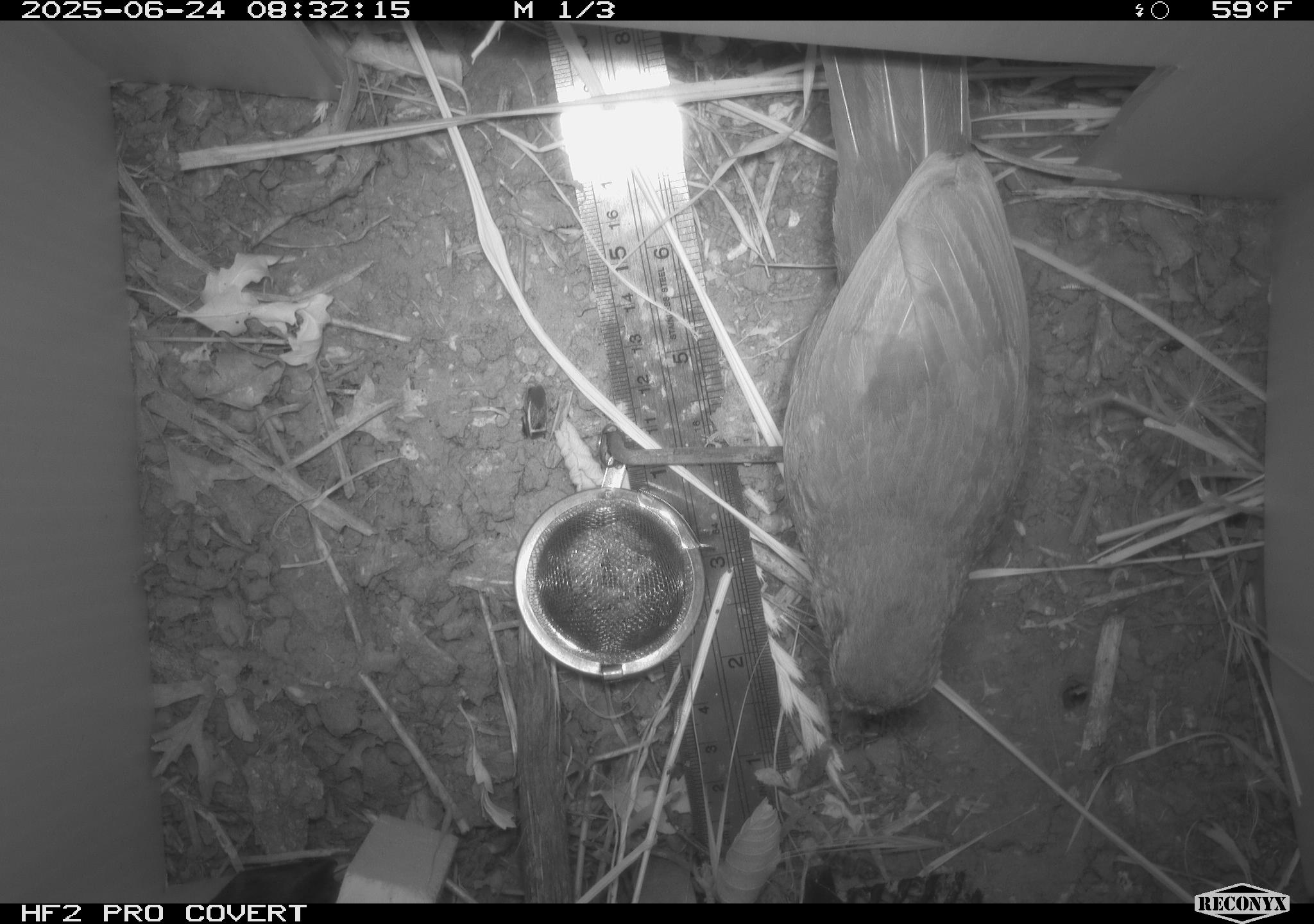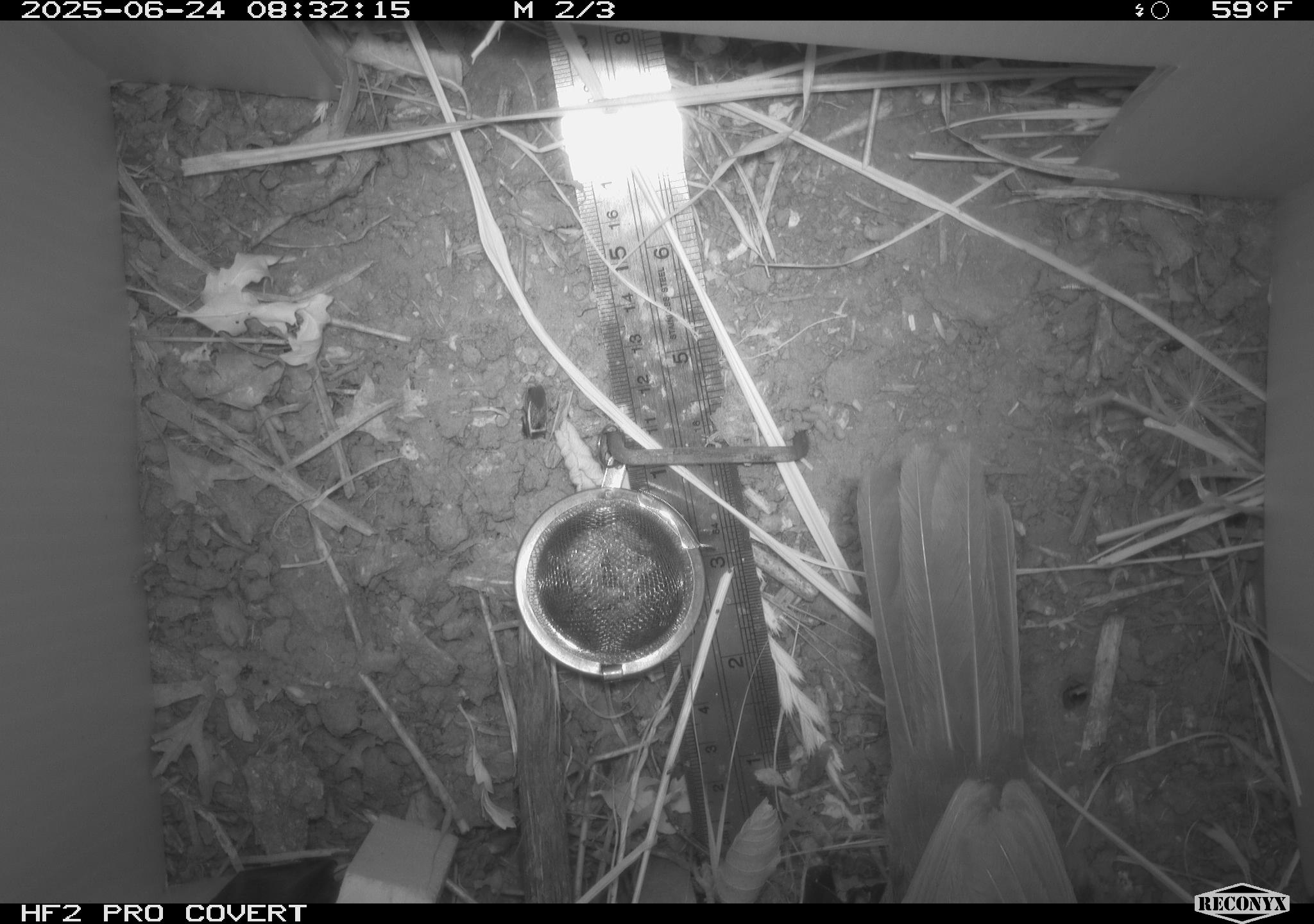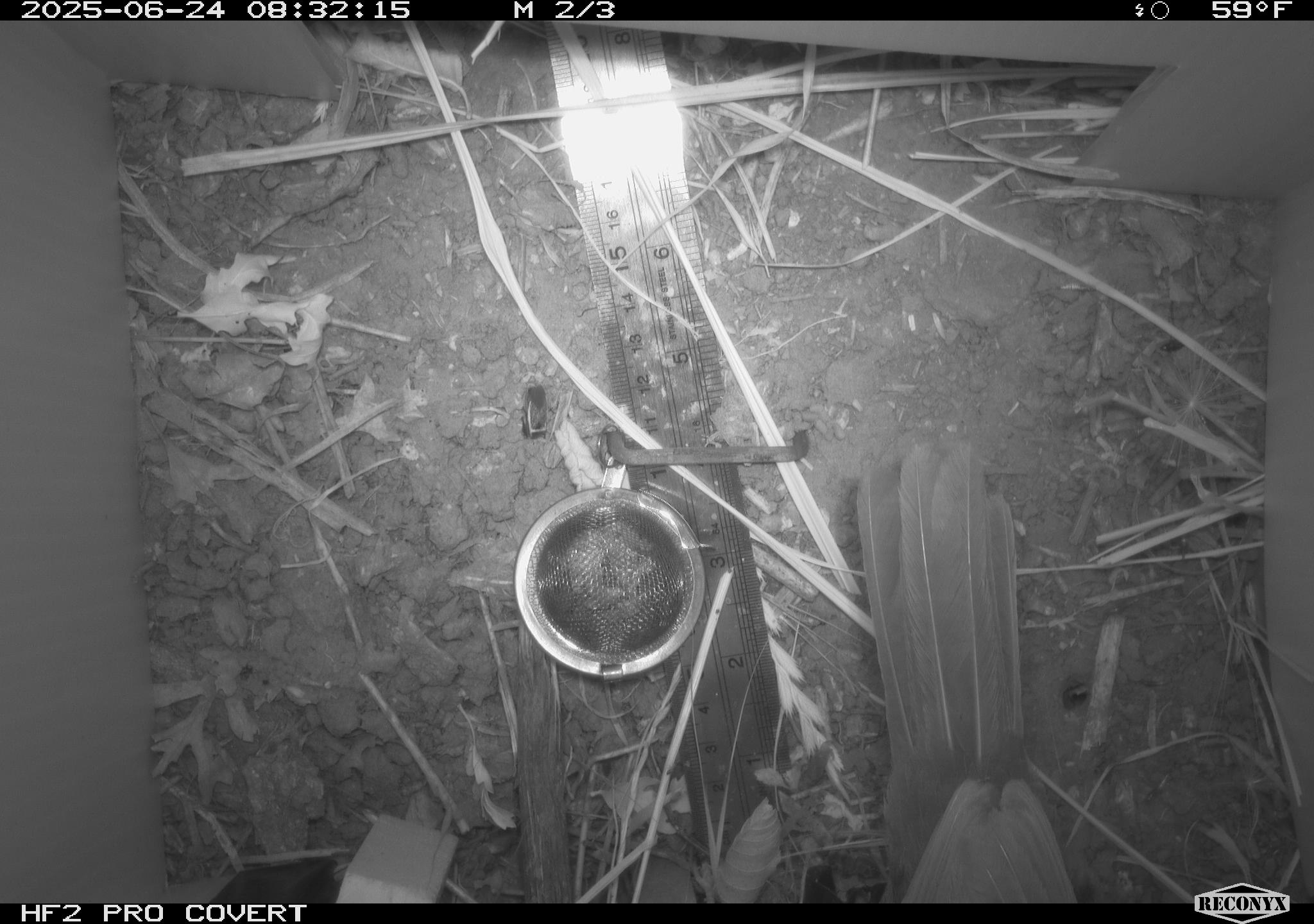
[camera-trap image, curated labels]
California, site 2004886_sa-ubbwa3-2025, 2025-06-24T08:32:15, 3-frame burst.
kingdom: Animalia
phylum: Chordata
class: Aves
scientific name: Aves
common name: bird